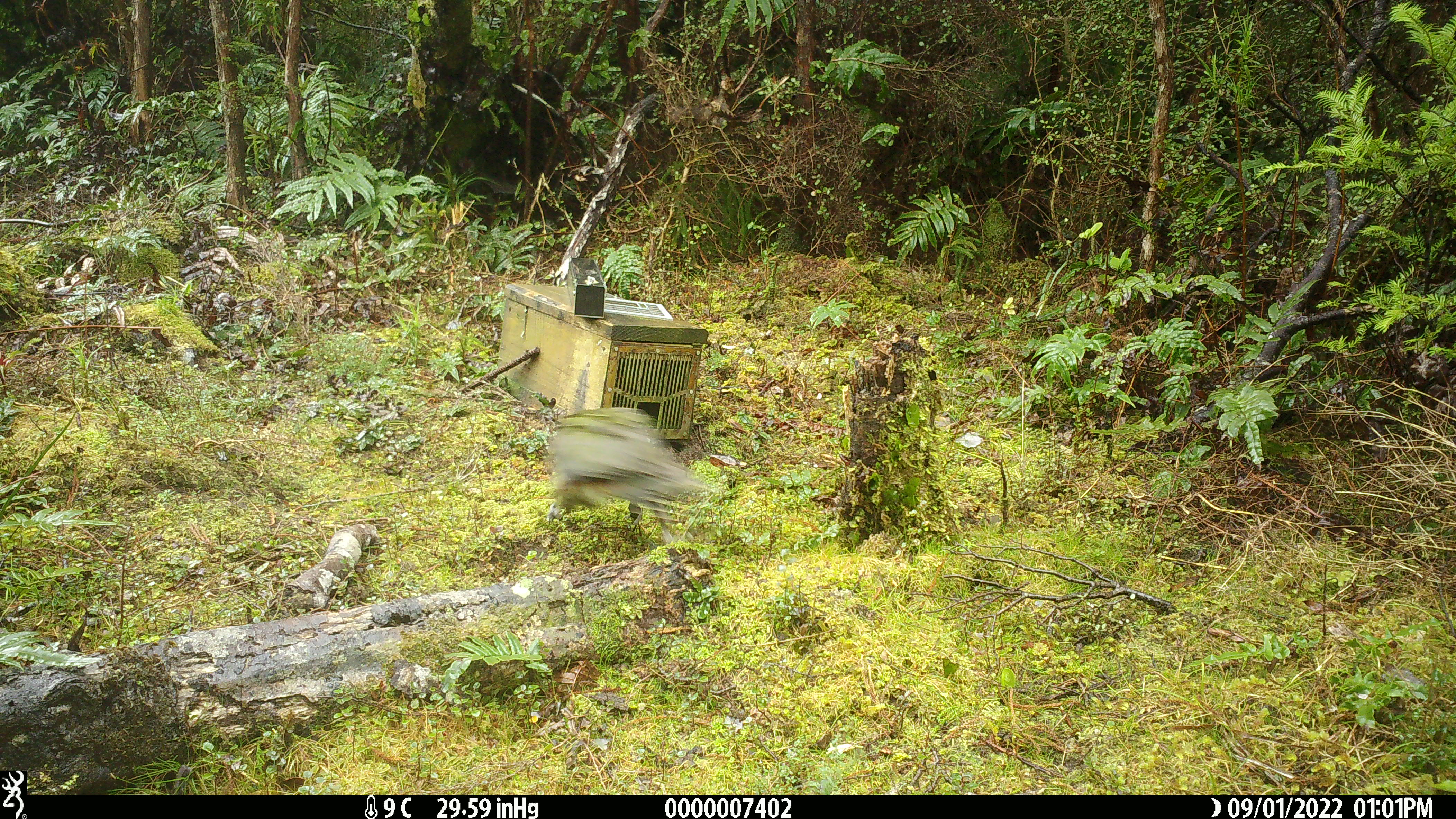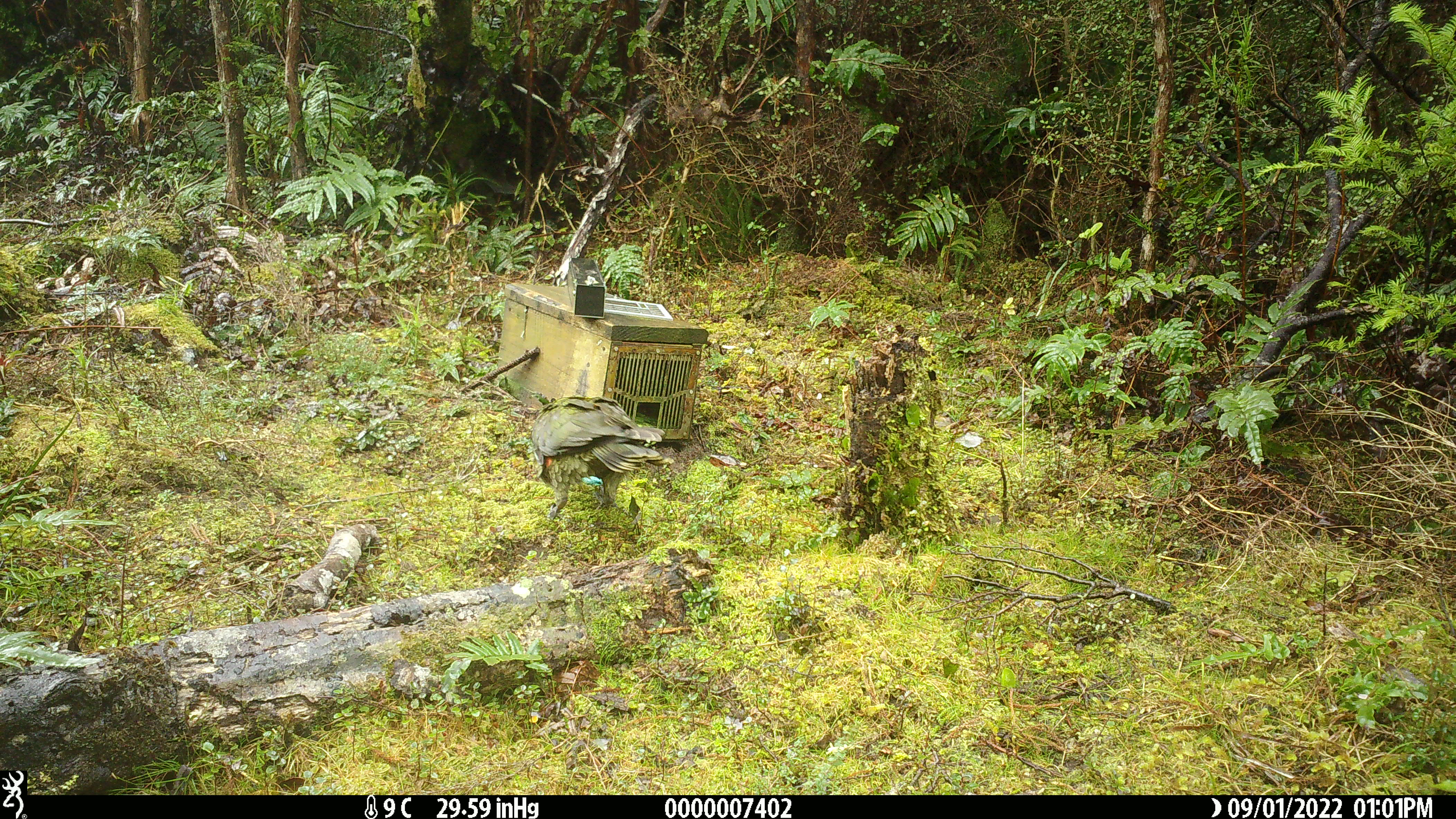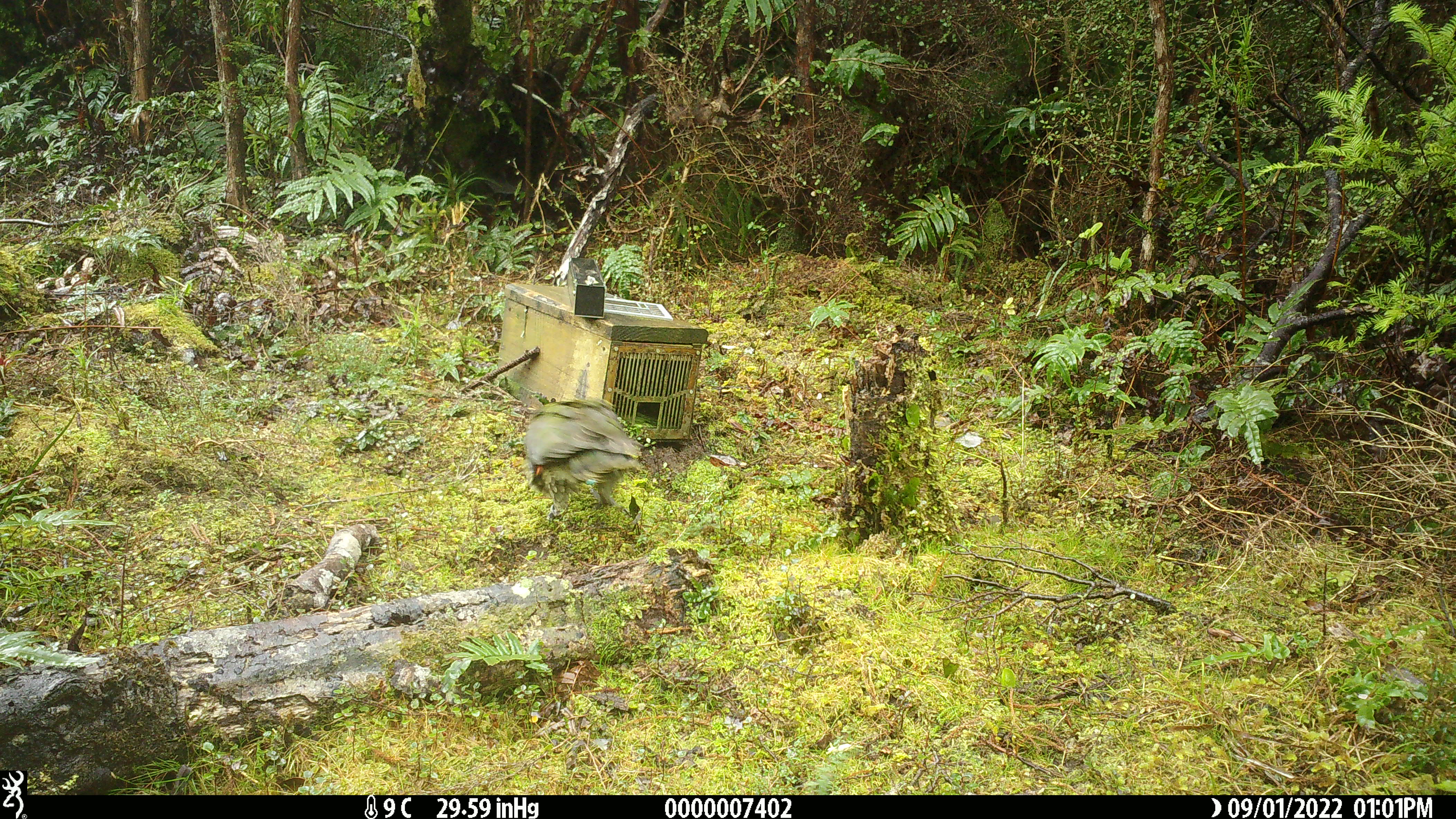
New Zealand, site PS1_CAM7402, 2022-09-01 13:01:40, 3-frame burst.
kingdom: Animalia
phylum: Chordata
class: Aves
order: Psittaciformes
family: Strigopidae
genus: Nestor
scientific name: Nestor notabilis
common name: kea